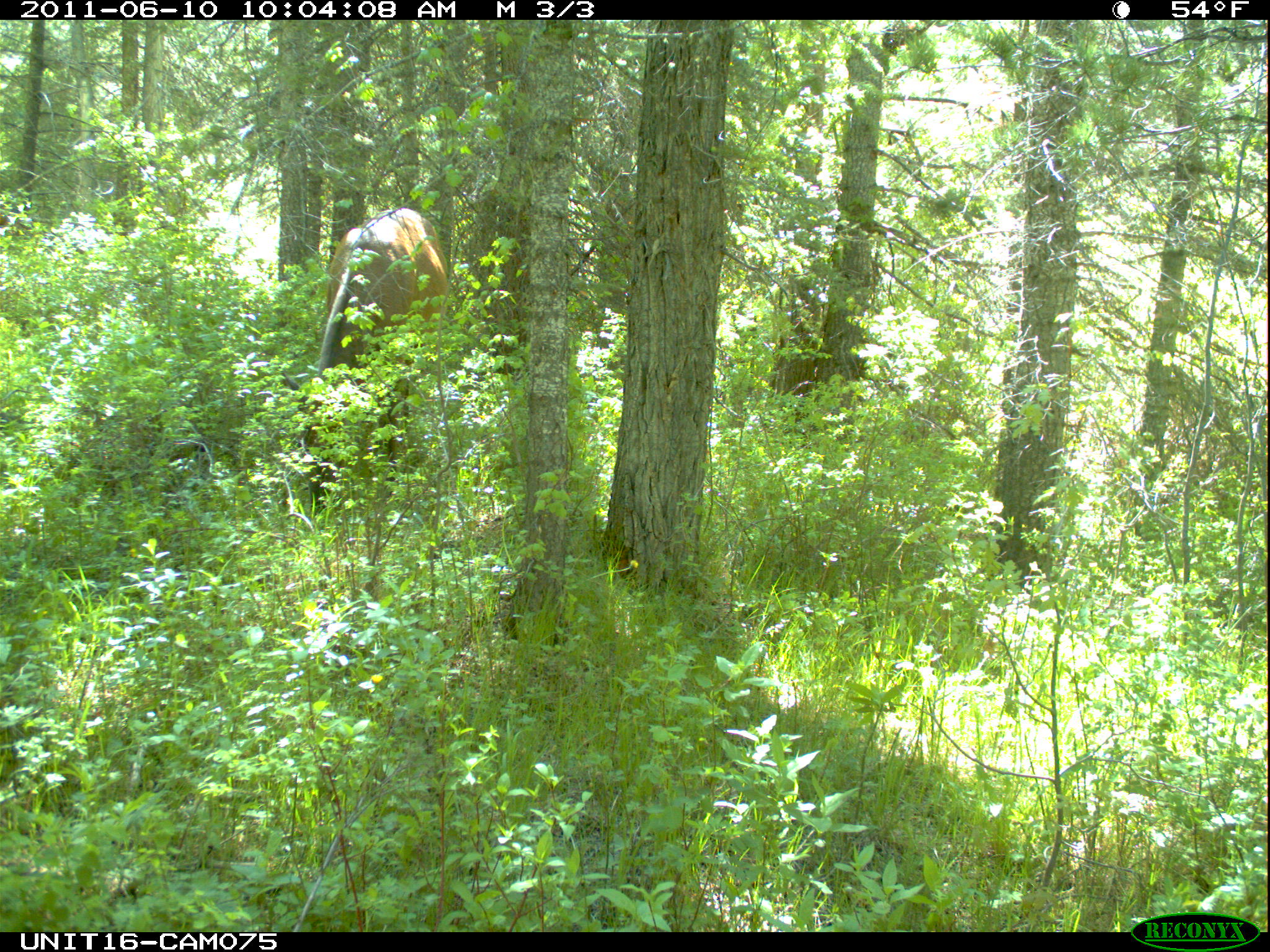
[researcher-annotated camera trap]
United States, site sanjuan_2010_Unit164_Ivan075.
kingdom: Animalia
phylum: Chordata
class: Mammalia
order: Artiodactyla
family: Cervidae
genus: Cervus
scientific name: Cervus elaphus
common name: red deer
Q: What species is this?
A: Cervus elaphus (red deer).